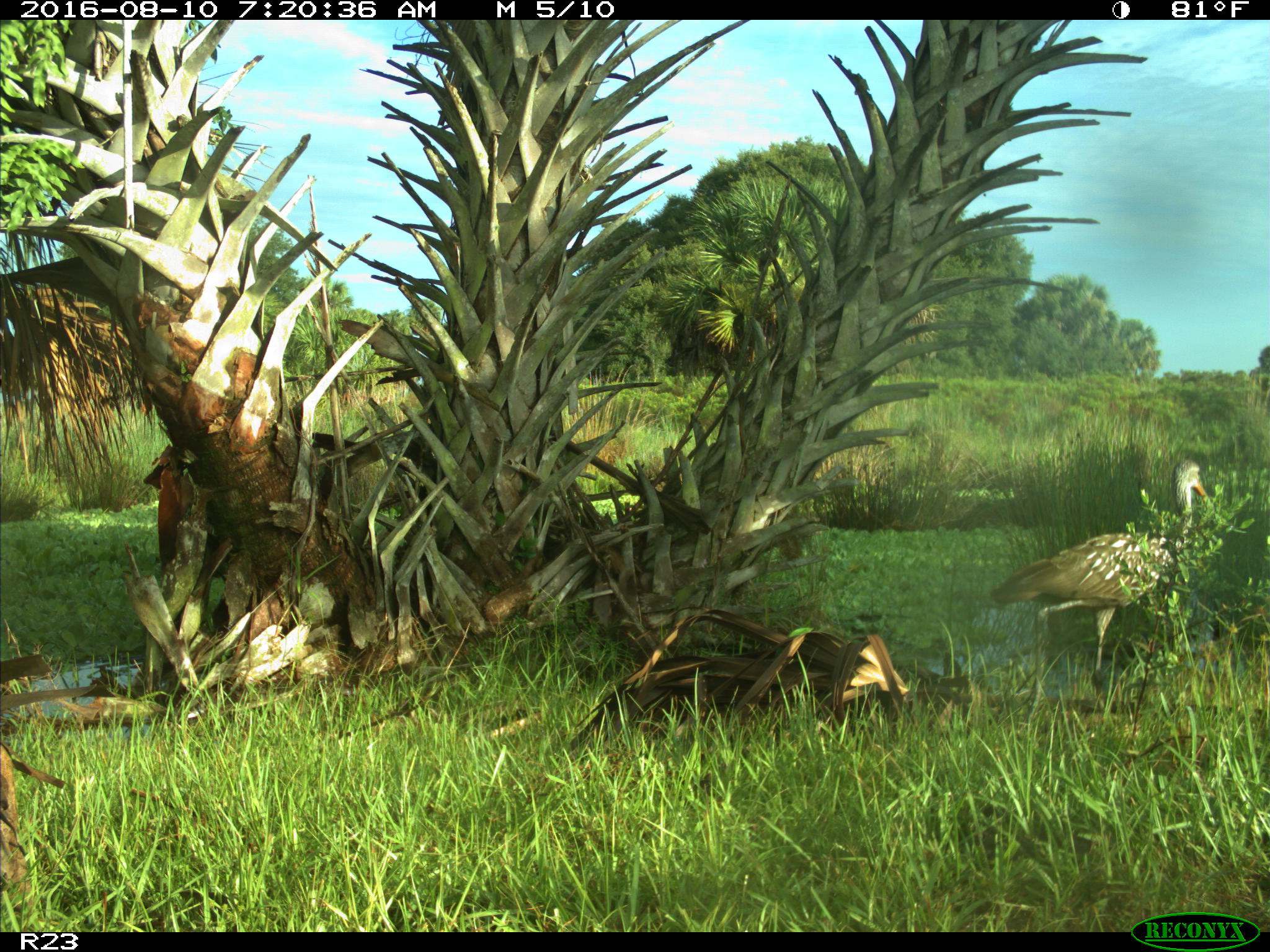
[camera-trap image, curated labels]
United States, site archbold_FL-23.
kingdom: Animalia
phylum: Chordata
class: Aves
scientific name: Aves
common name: birds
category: unidentified bird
Unidentified bird (birds) (Aves).